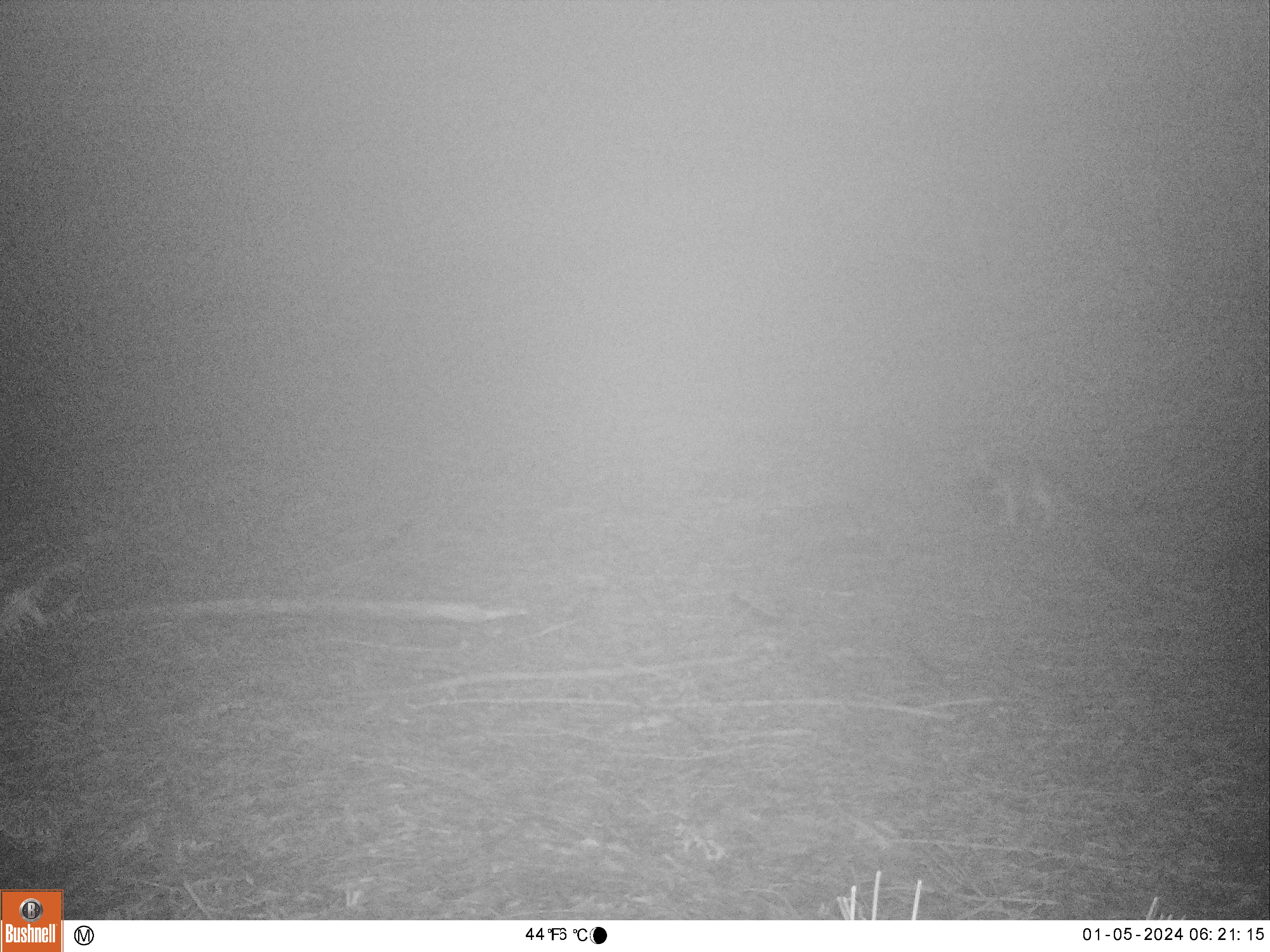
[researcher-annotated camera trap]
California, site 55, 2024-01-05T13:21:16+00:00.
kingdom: Animalia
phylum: Chordata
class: Mammalia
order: Carnivora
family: Canidae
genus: Urocyon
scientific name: Urocyon cinereoargenteus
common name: gray fox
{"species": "gray fox (Urocyon cinereoargenteus)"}